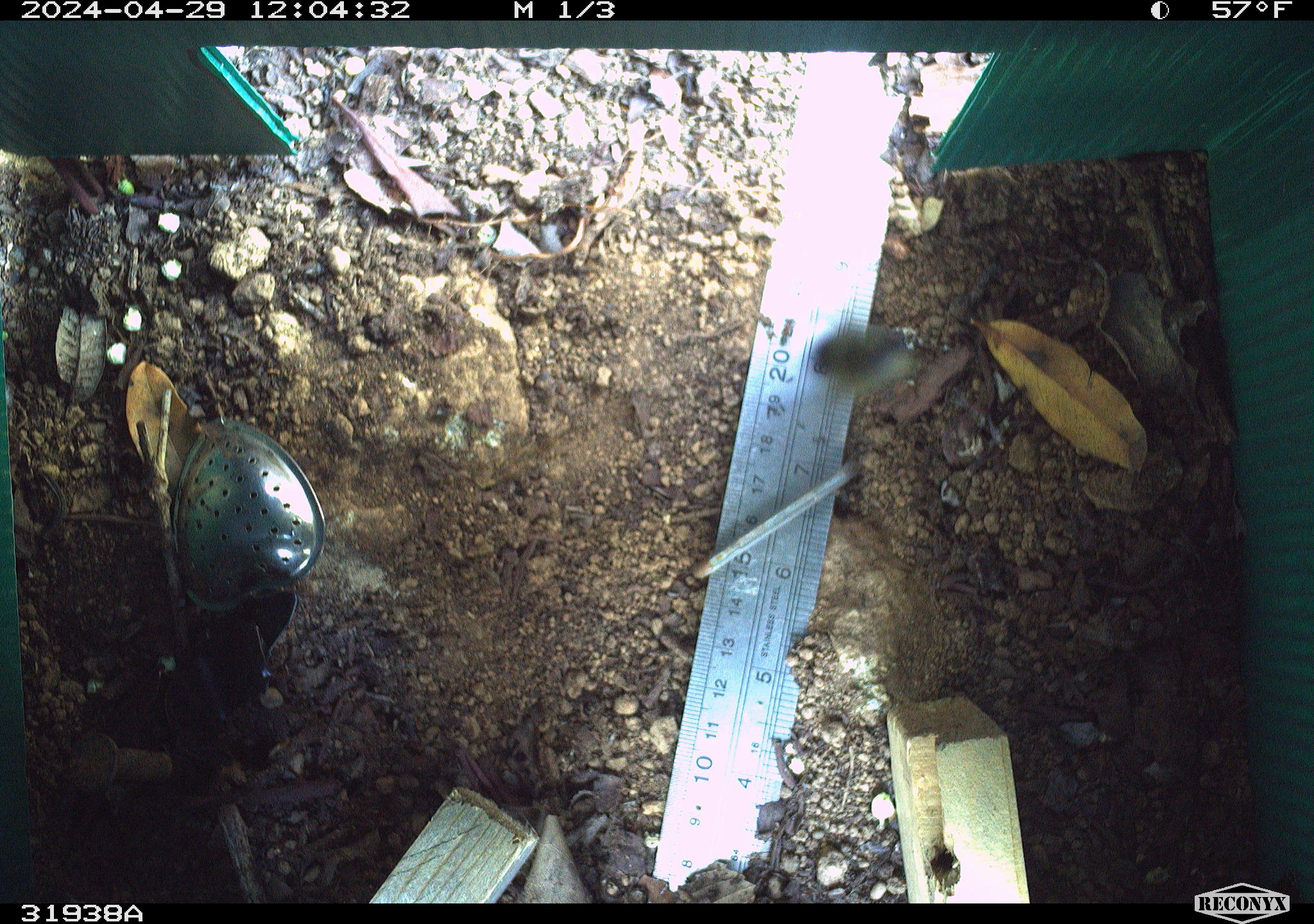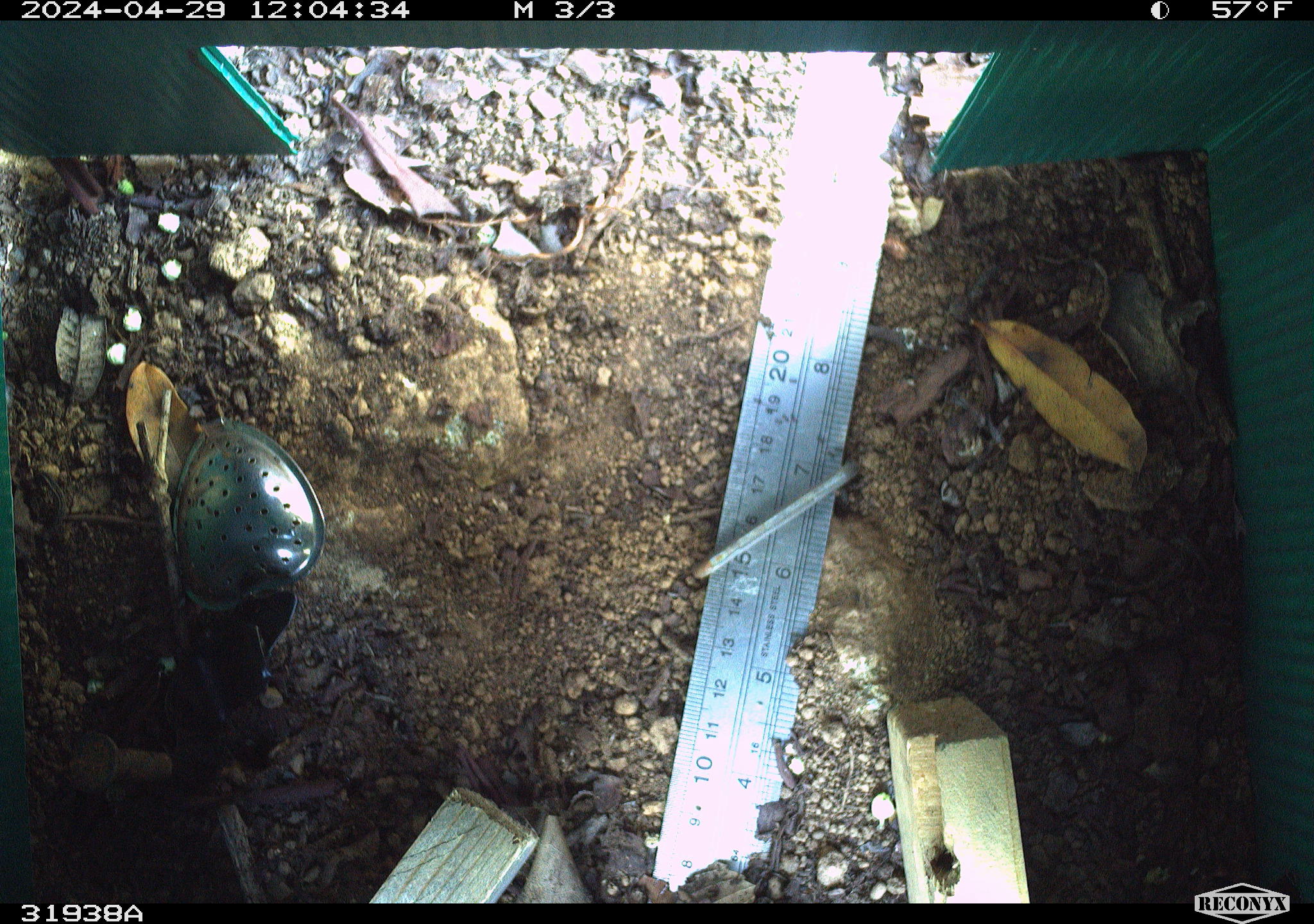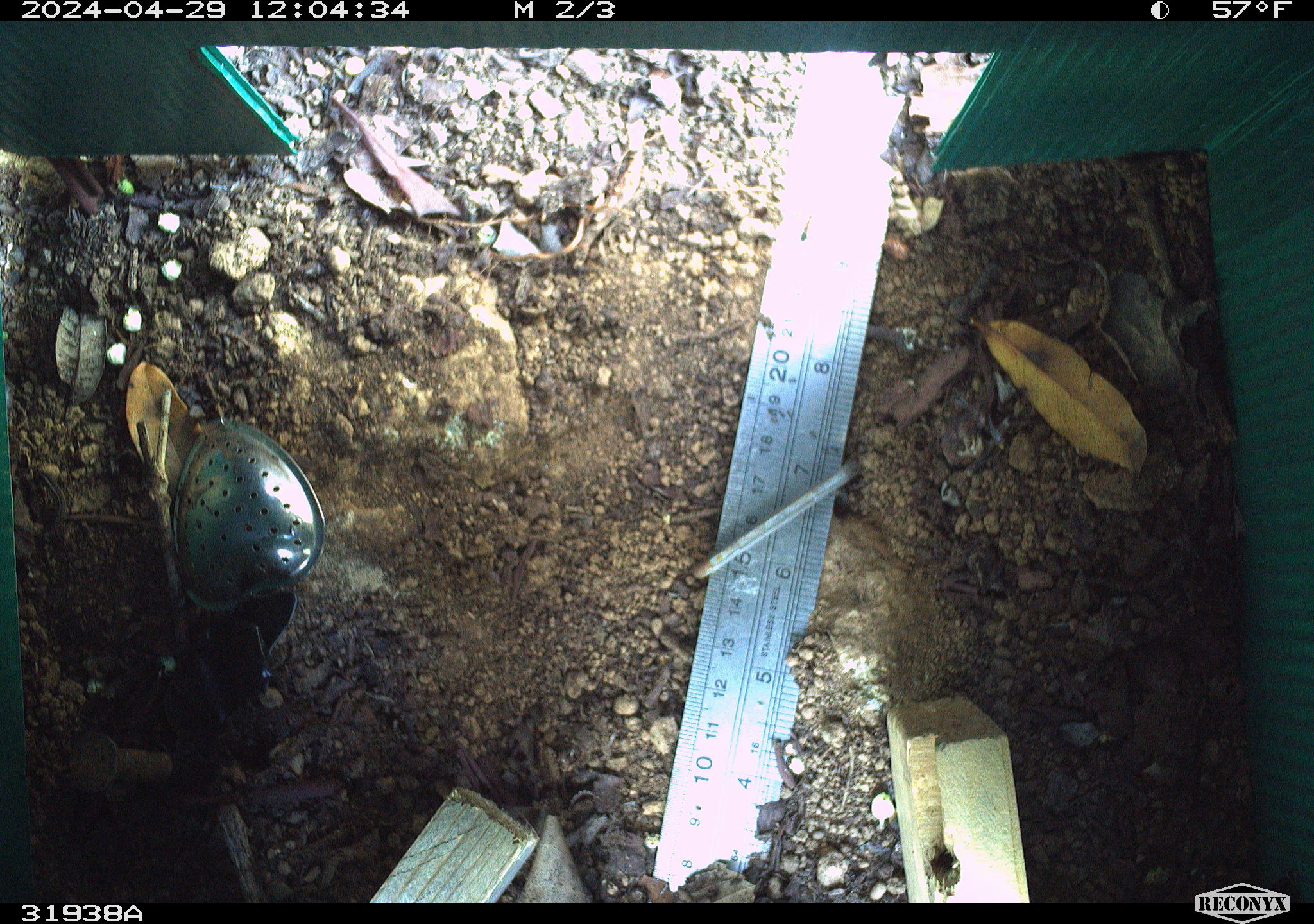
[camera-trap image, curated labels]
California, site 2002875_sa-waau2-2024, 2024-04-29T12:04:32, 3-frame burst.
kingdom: Animalia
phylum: Arthropoda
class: Insecta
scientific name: Insecta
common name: insect